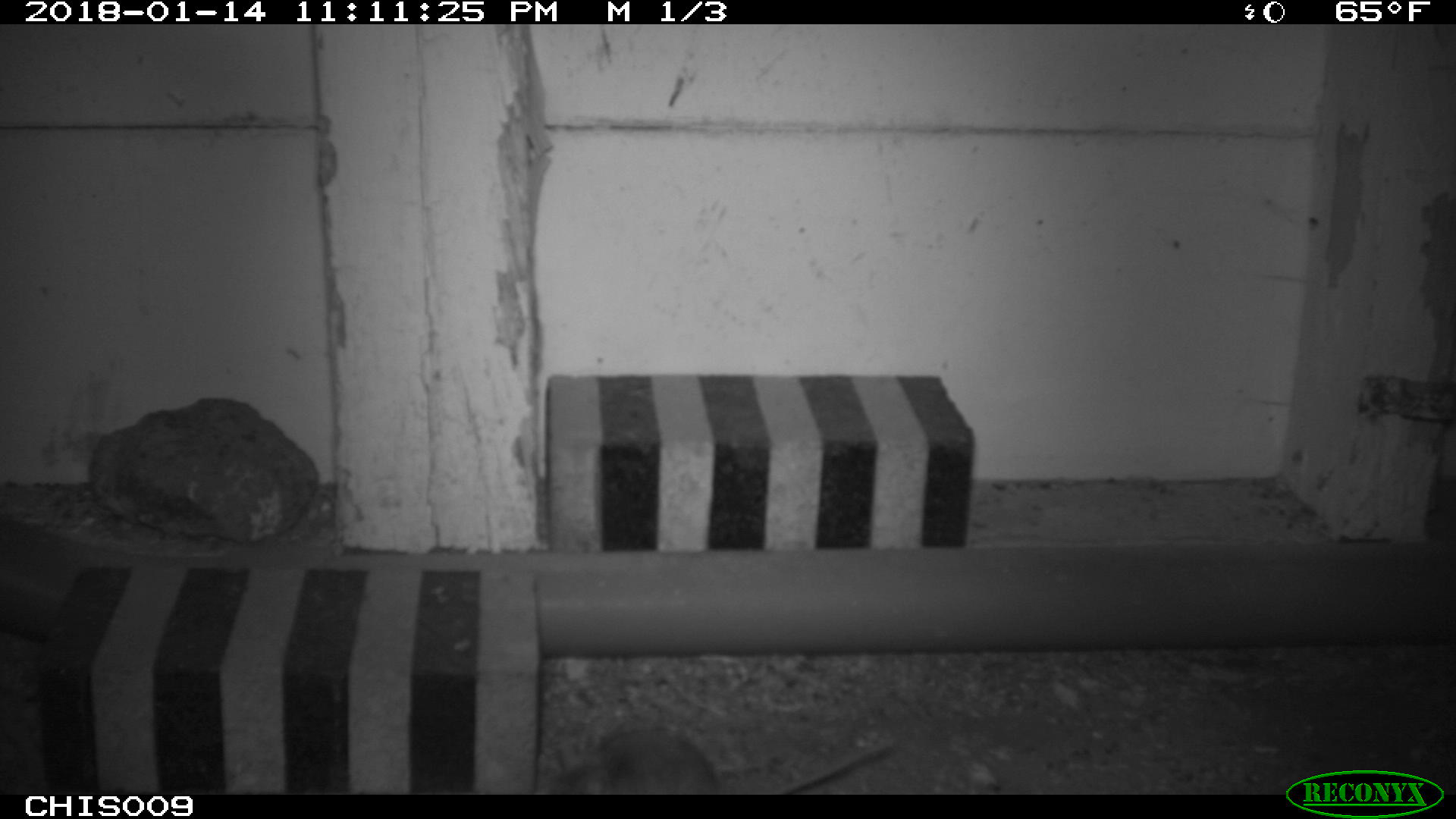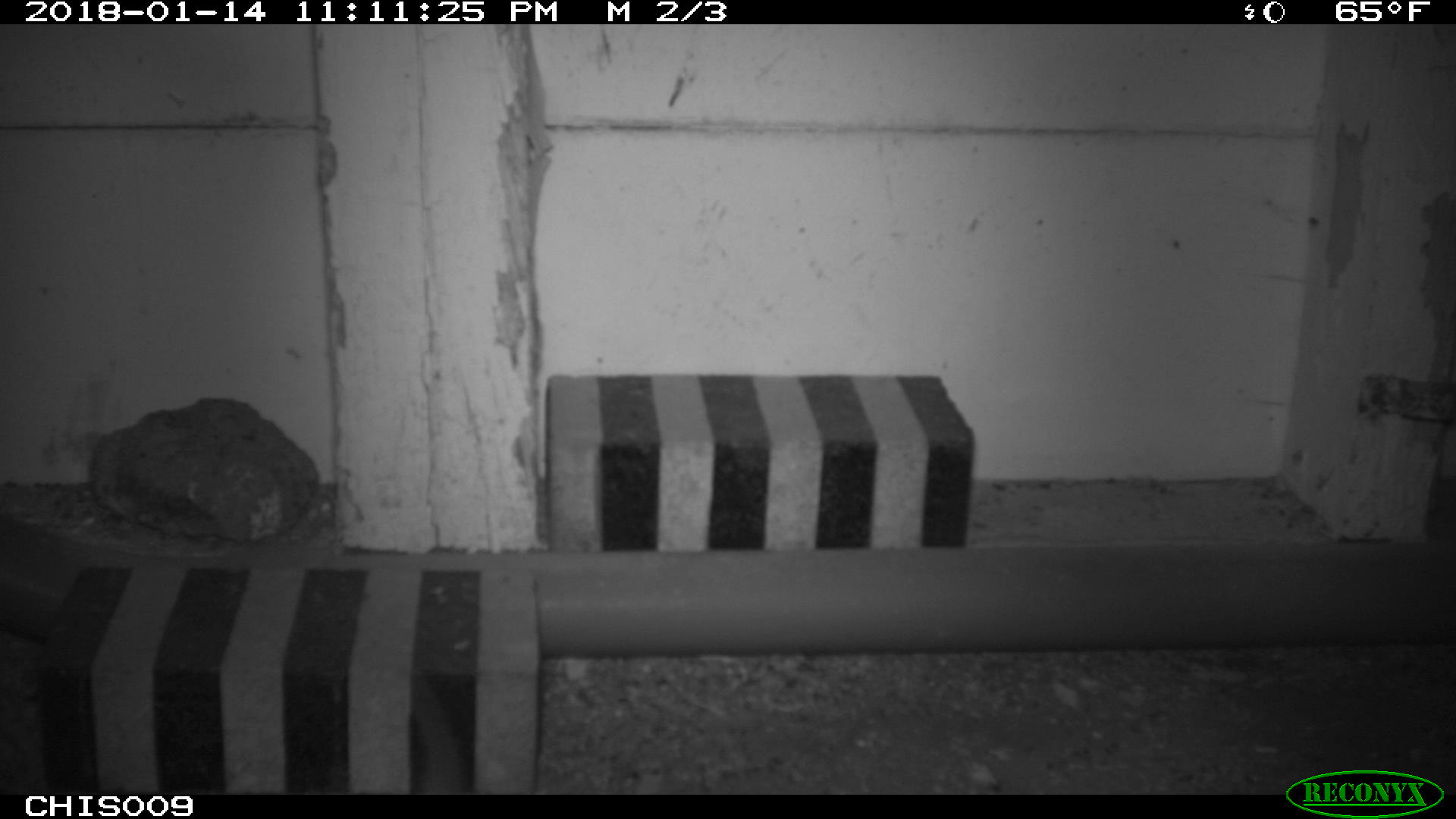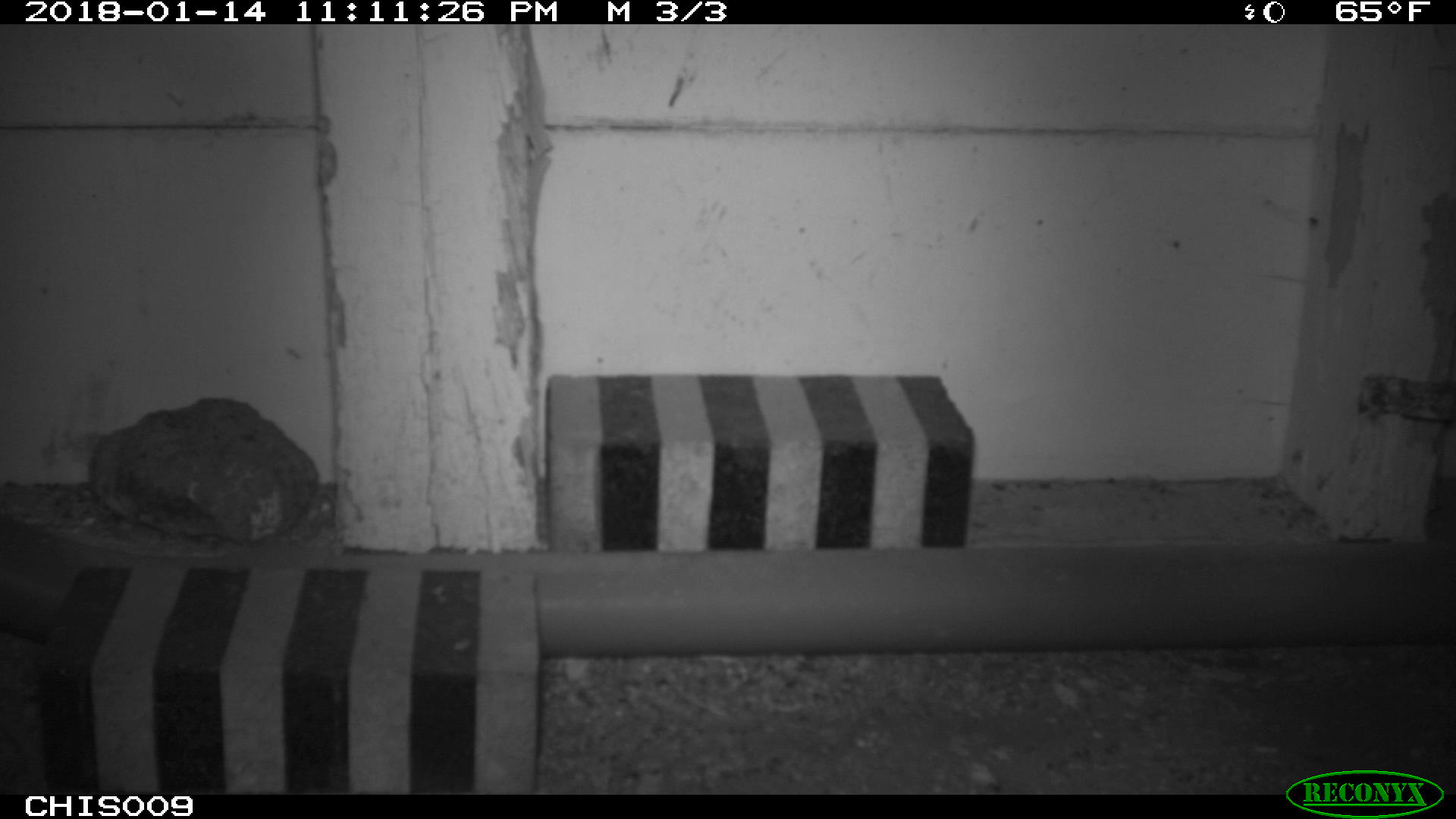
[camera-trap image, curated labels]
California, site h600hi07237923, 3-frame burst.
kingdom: Animalia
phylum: Chordata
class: Mammalia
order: Rodentia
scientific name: Rodentia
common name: rodent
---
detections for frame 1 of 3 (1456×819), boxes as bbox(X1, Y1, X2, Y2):
rodent: bbox(544, 726, 899, 793)